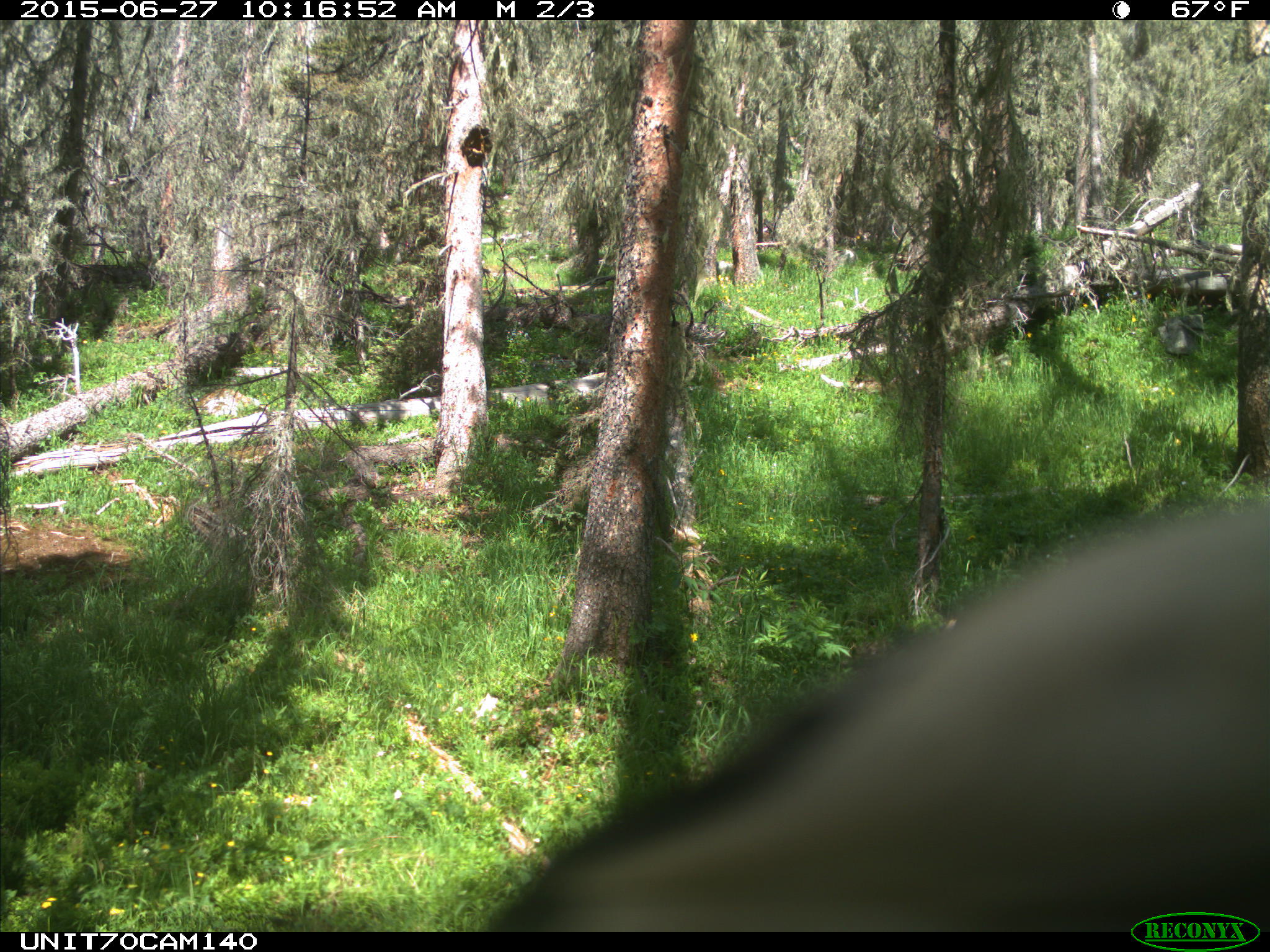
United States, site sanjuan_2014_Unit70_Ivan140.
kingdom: Animalia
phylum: Chordata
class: Aves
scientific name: Aves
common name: birds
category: unidentified bird